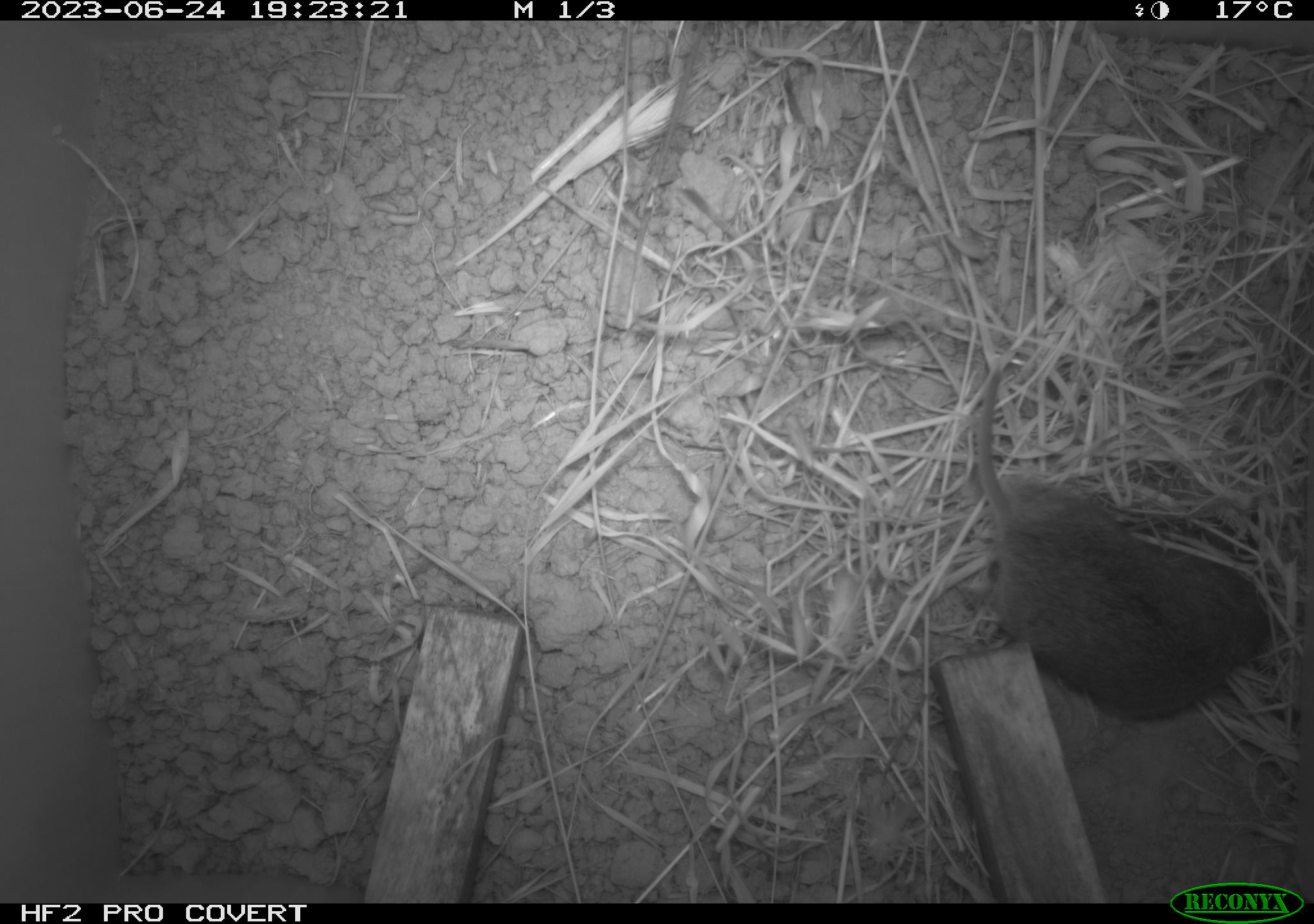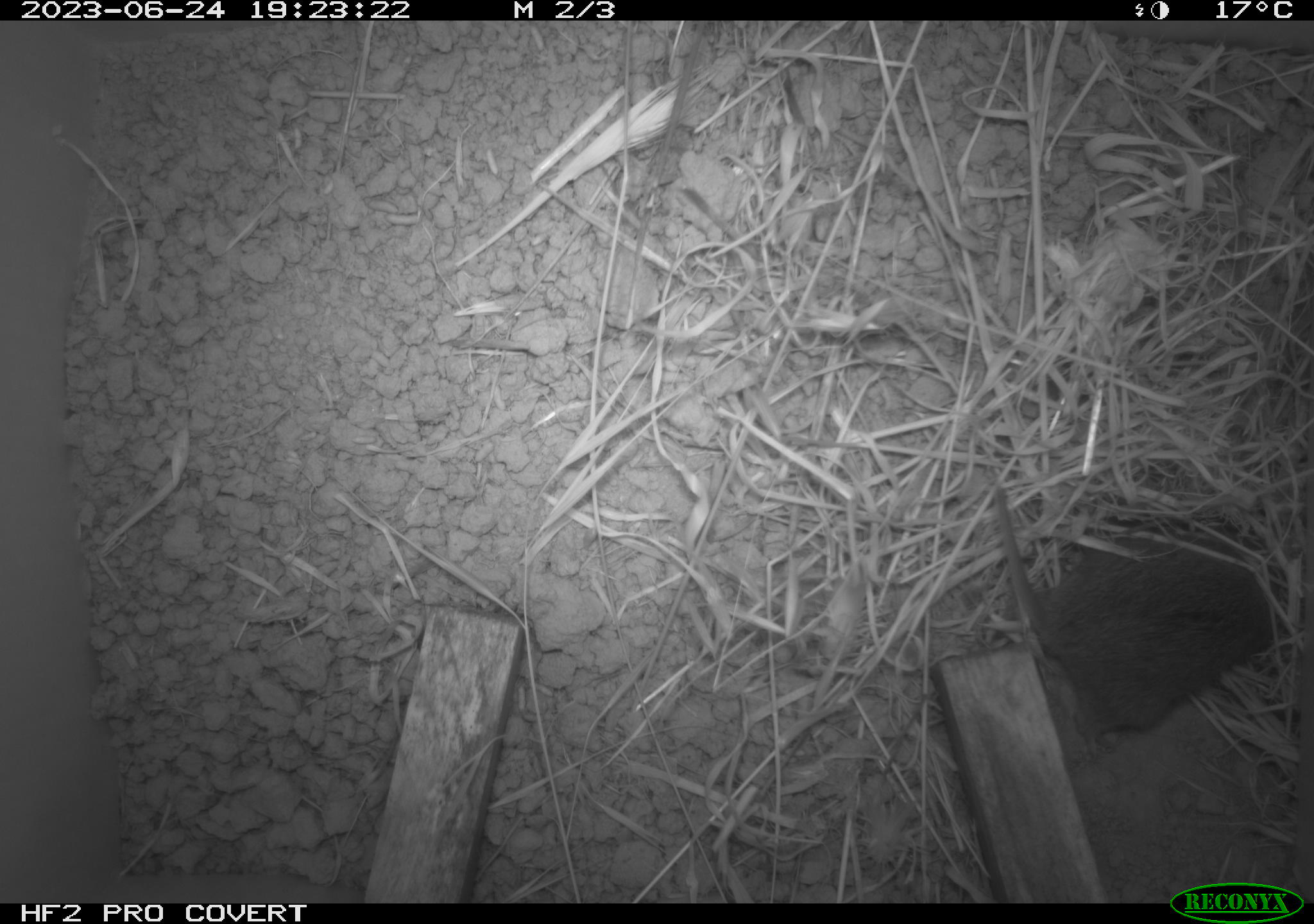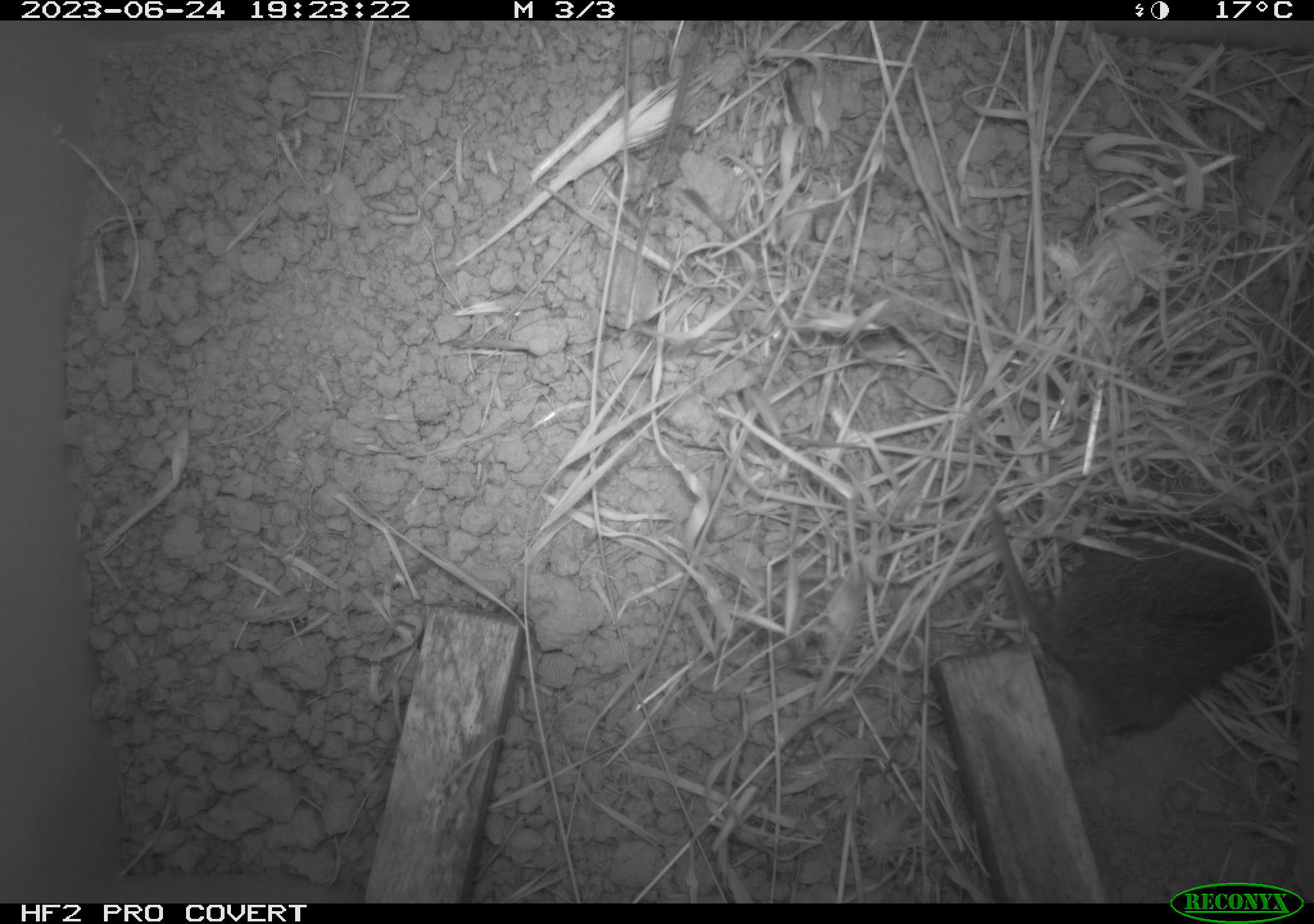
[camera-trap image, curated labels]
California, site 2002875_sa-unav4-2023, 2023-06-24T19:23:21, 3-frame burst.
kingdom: Animalia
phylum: Chordata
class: Mammalia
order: Rodentia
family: Cricetidae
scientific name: Arvicolinae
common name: voles, lemmings, and muskrats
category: arvicolinae subfamily